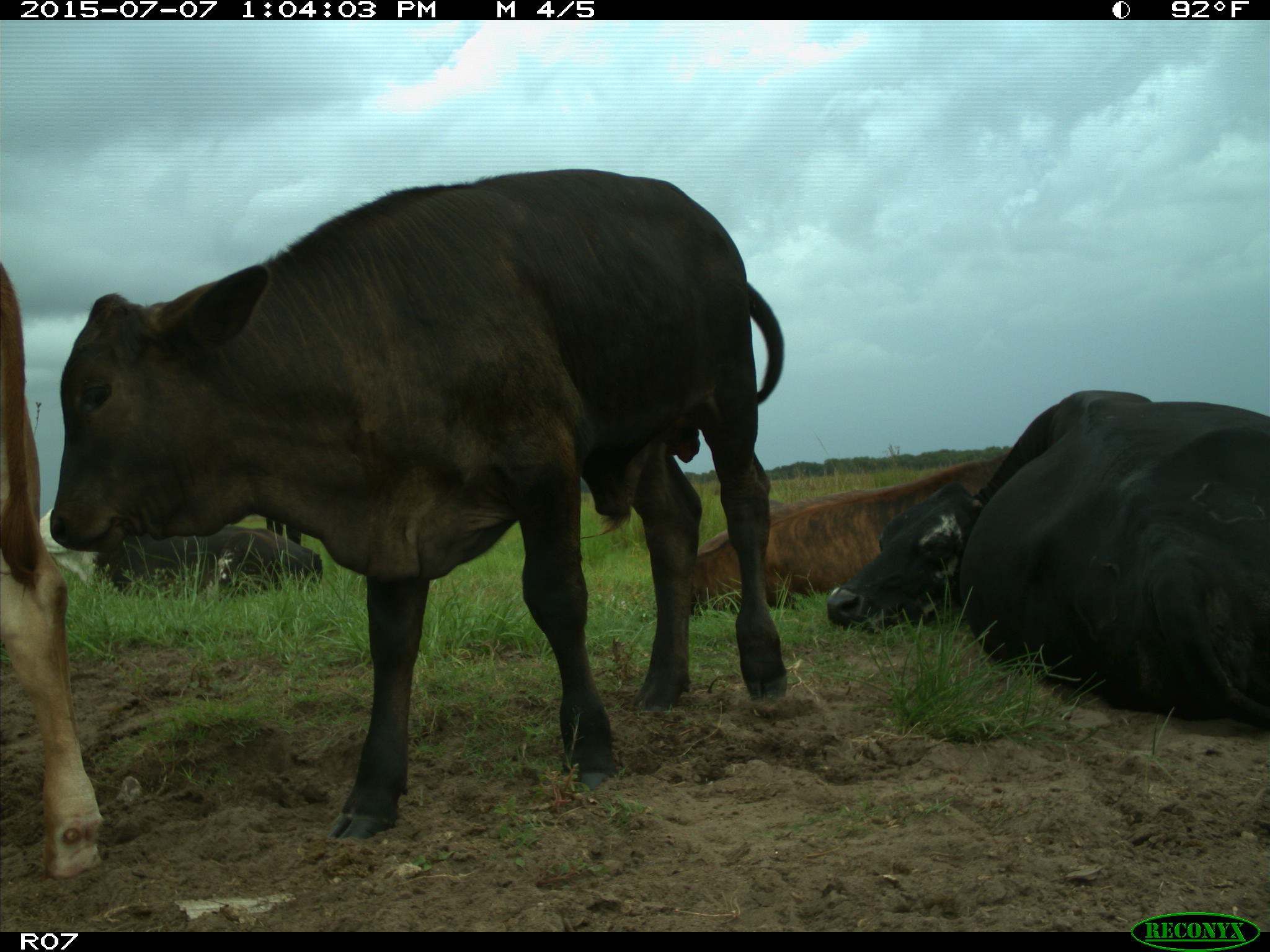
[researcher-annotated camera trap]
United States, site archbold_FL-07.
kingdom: Animalia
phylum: Chordata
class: Mammalia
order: Artiodactyla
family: Bovidae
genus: Bos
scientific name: Bos taurus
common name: domestic cow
Bos taurus (domestic cow).